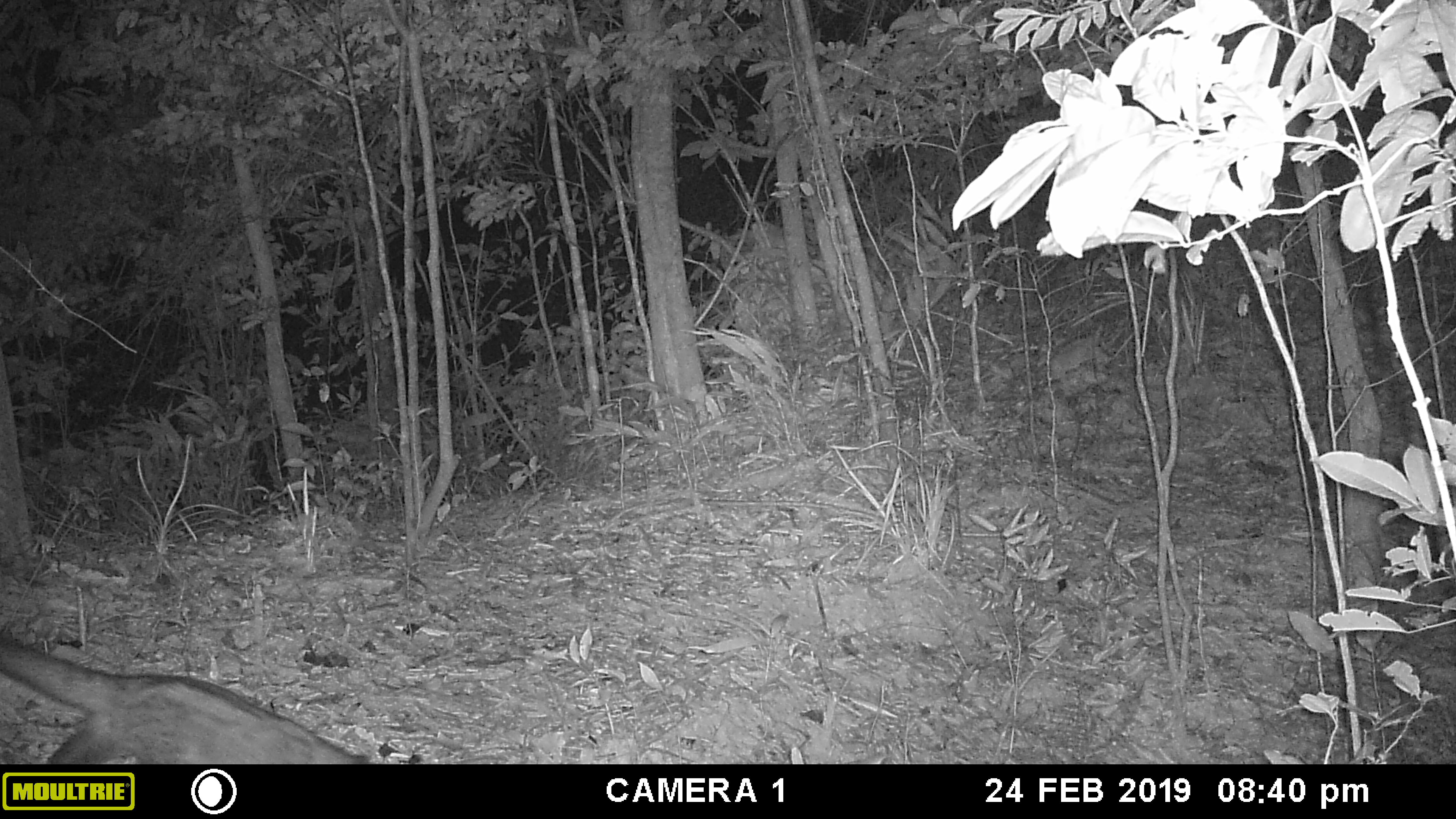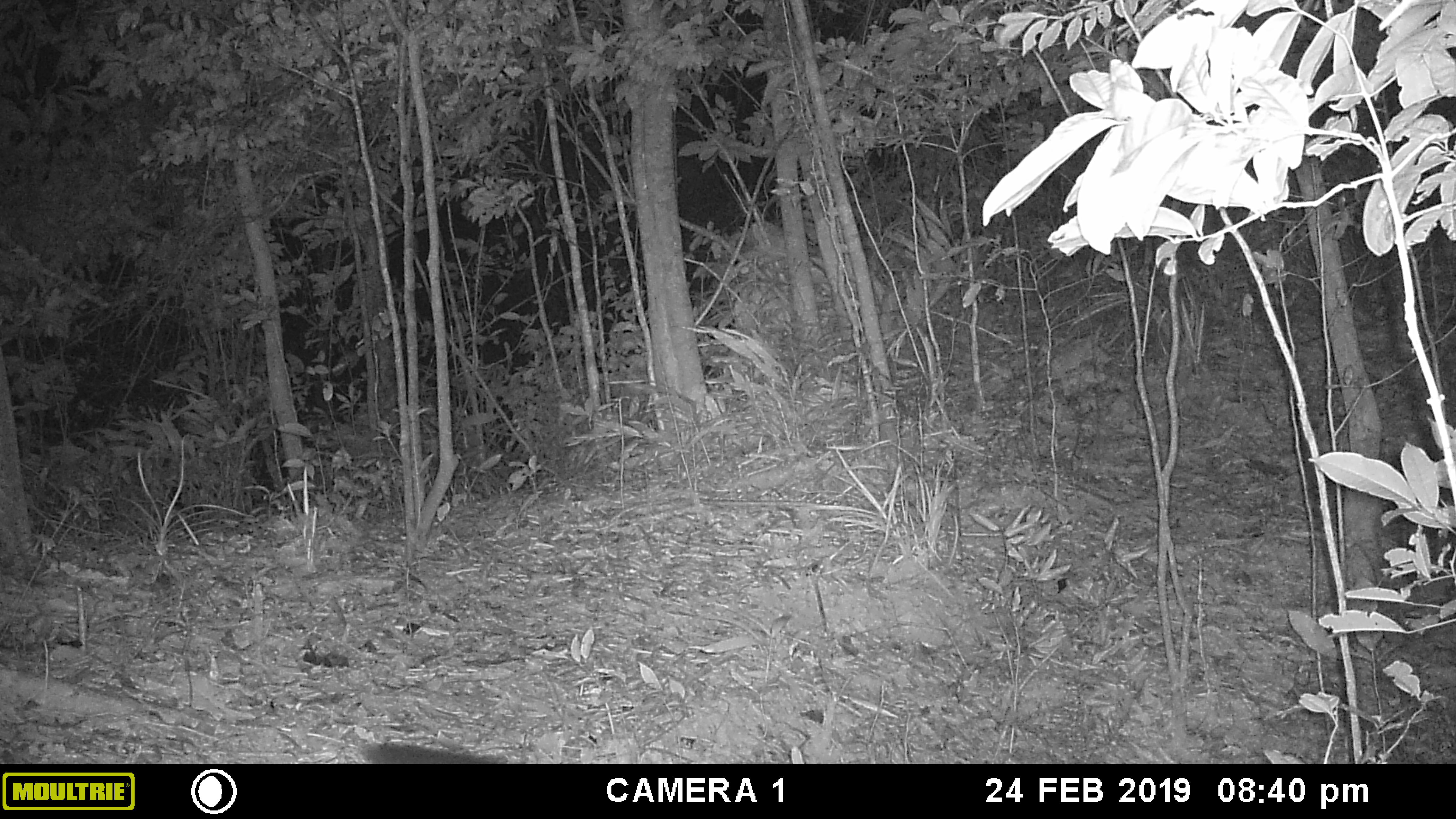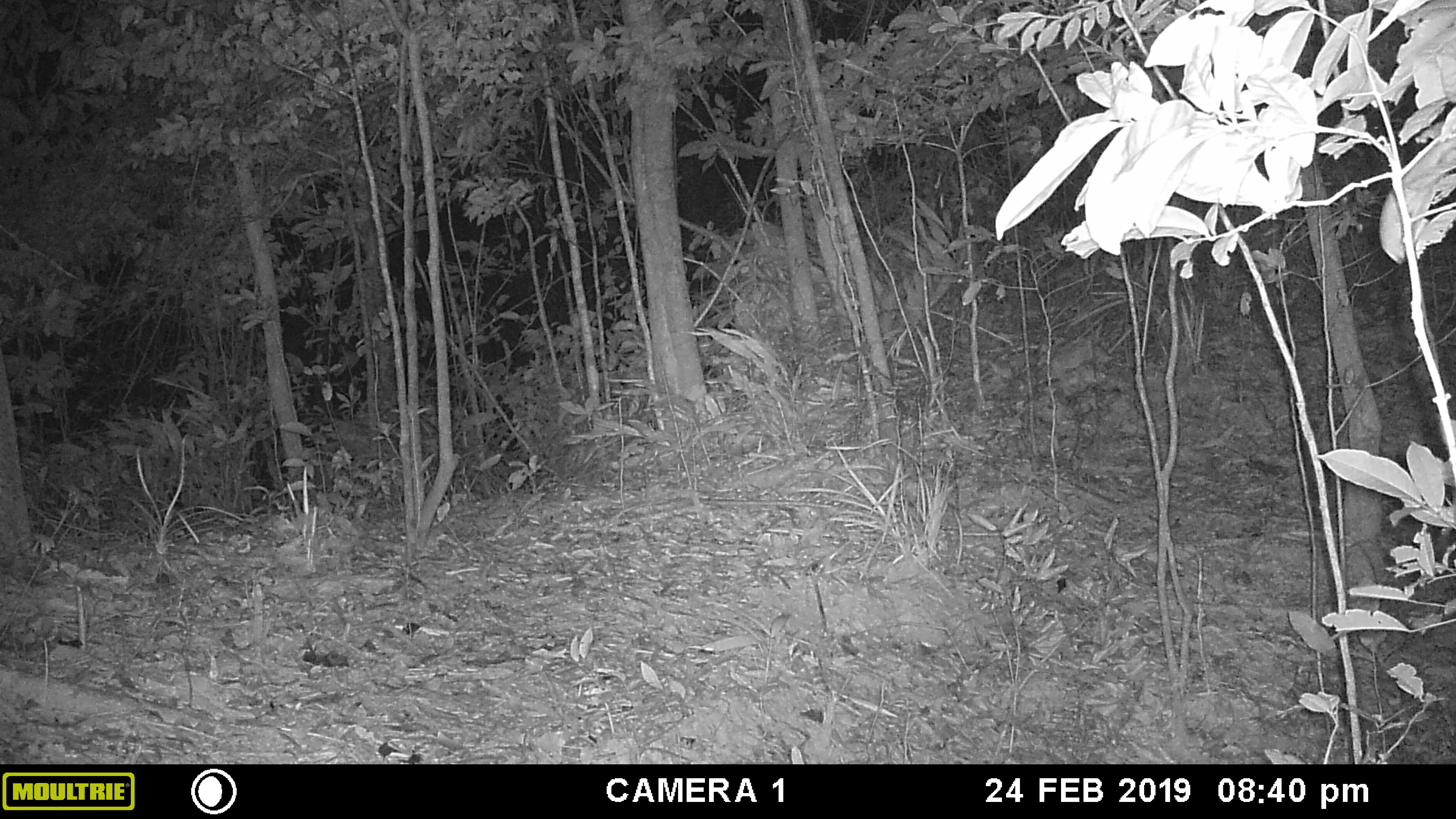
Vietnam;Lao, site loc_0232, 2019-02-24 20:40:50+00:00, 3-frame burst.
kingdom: Animalia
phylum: Chordata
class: Mammalia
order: Carnivora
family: Viverridae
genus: Paradoxurus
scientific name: Paradoxurus hermaphroditus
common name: common palm civet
Common palm civet (Paradoxurus hermaphroditus). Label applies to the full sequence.